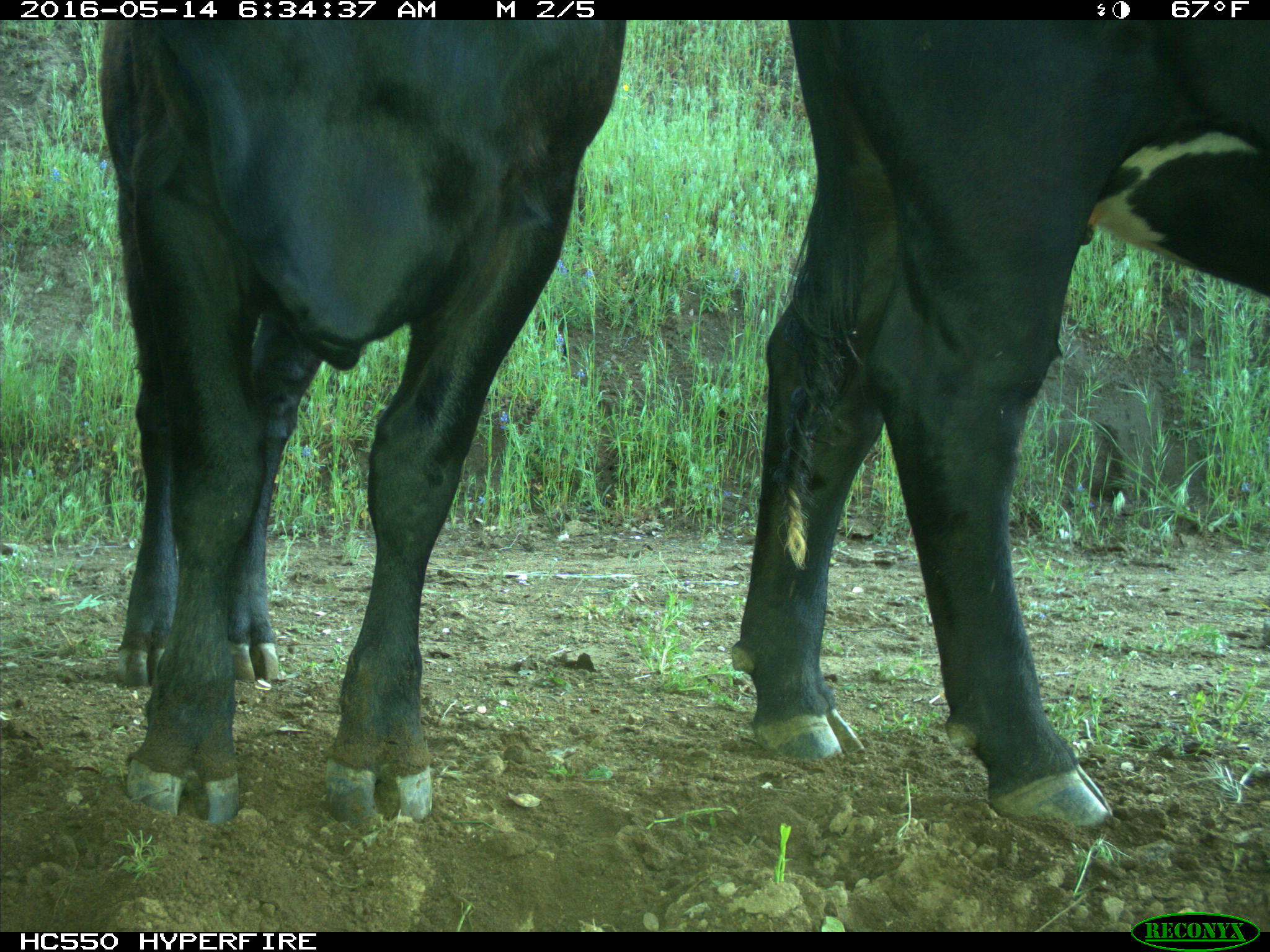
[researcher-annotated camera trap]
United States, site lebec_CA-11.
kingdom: Animalia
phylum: Chordata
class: Mammalia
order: Artiodactyla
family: Bovidae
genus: Bos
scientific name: Bos taurus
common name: domestic cow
Bos taurus (domestic cow).